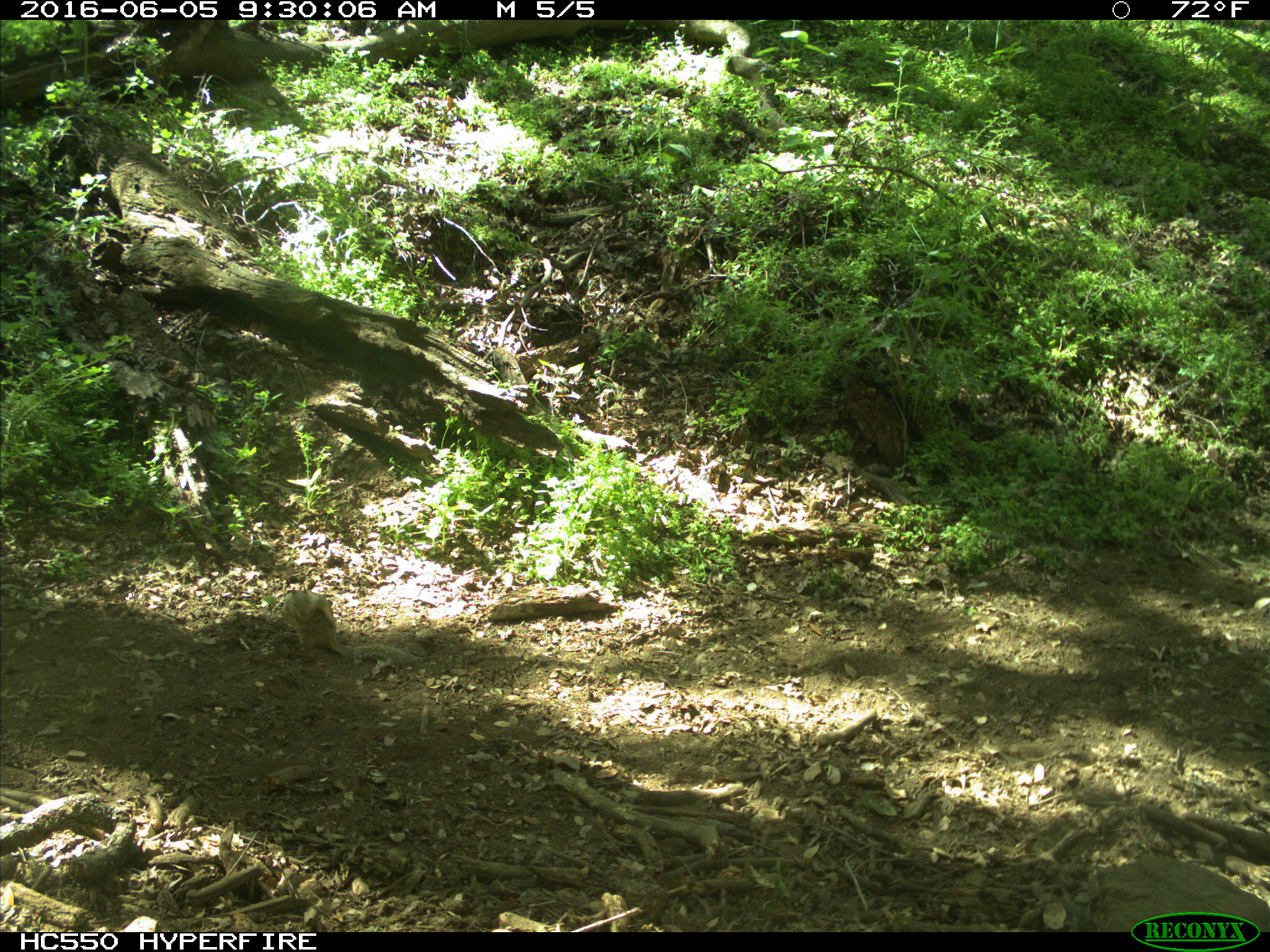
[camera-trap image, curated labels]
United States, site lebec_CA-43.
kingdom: Animalia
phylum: Chordata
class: Mammalia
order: Rodentia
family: Sciuridae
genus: Otospermophilus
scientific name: Otospermophilus beecheyi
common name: california ground squirrel